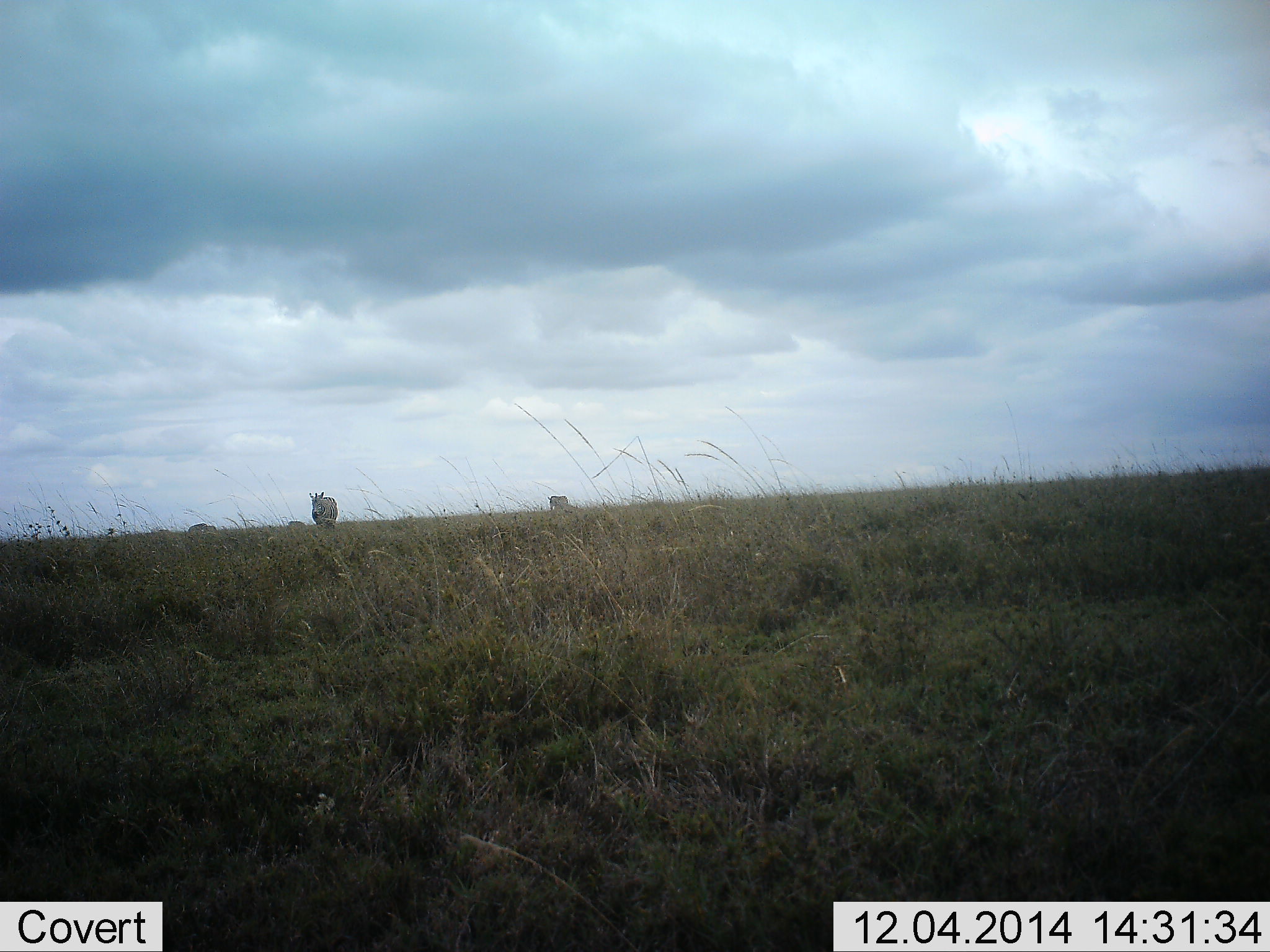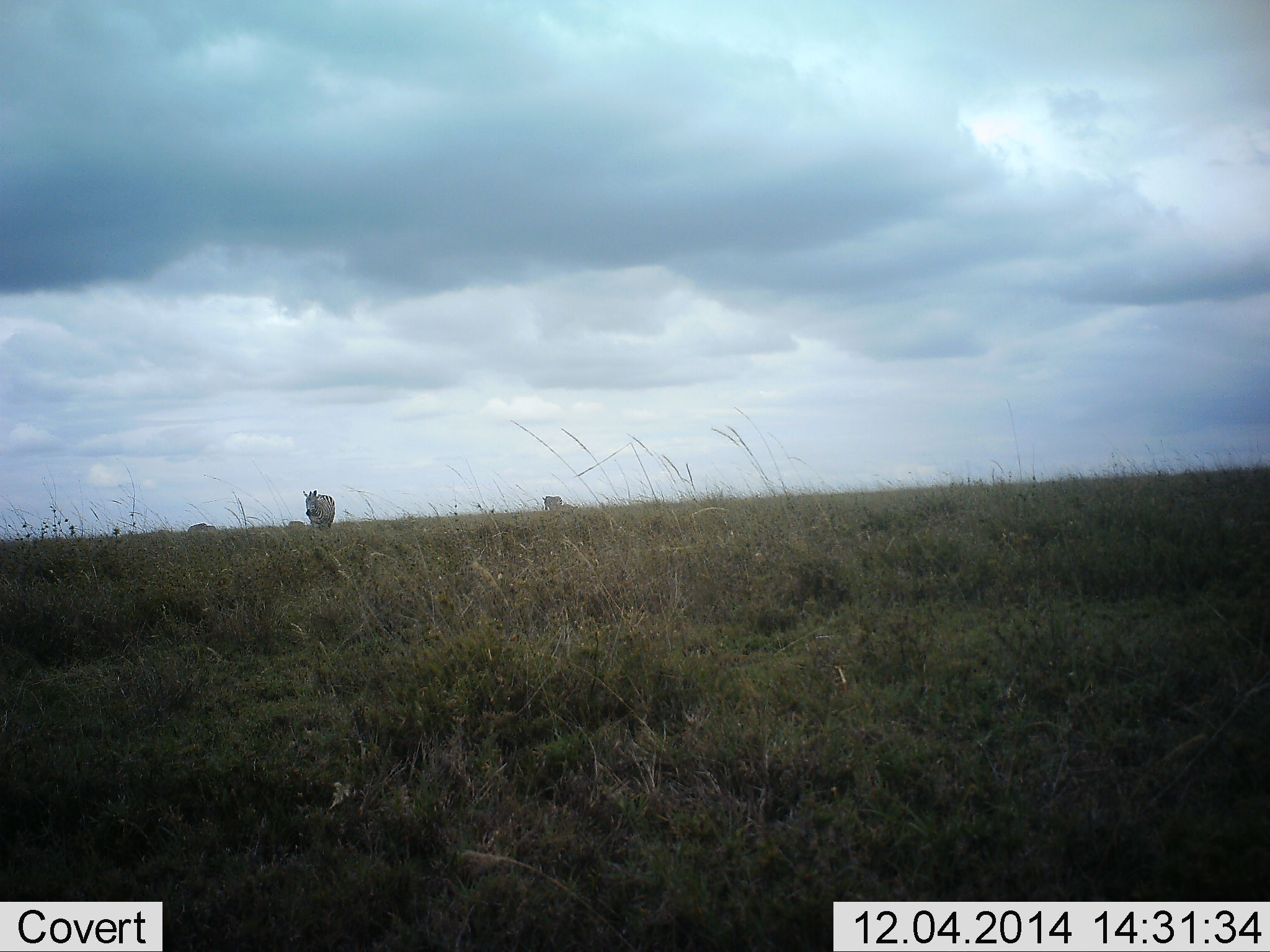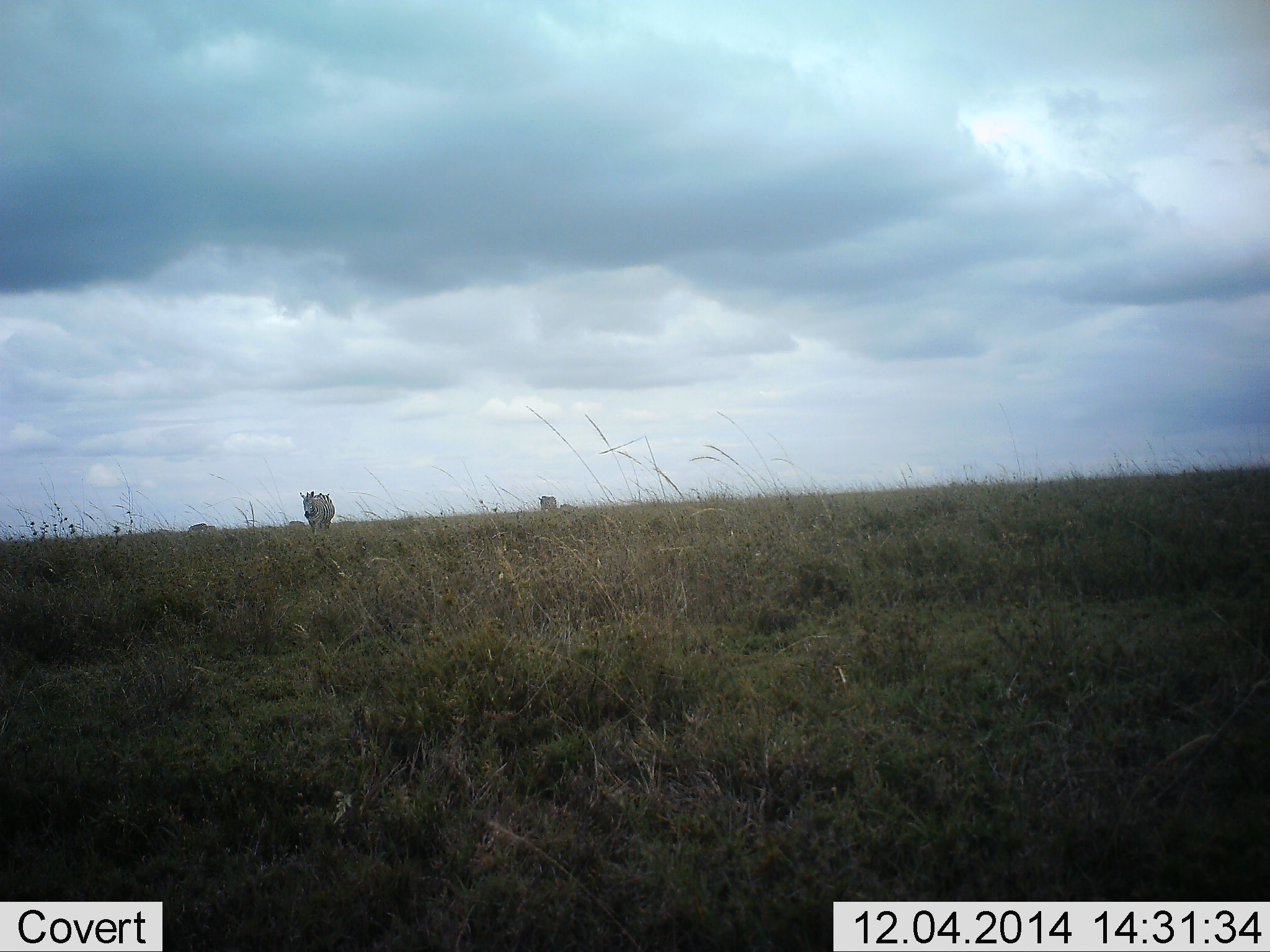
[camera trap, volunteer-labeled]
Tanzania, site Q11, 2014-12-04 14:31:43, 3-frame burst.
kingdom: Animalia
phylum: Chordata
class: Mammalia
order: Perissodactyla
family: Equidae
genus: Equus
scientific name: Equus quagga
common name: plains zebra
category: zebra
Zebra (plains zebra) (Equus quagga), count 2. Behavior (volunteer vote fractions): standing 0%, resting 0%, moving 100%, interacting 0%. Young present (vote fraction): 0%. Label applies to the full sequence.